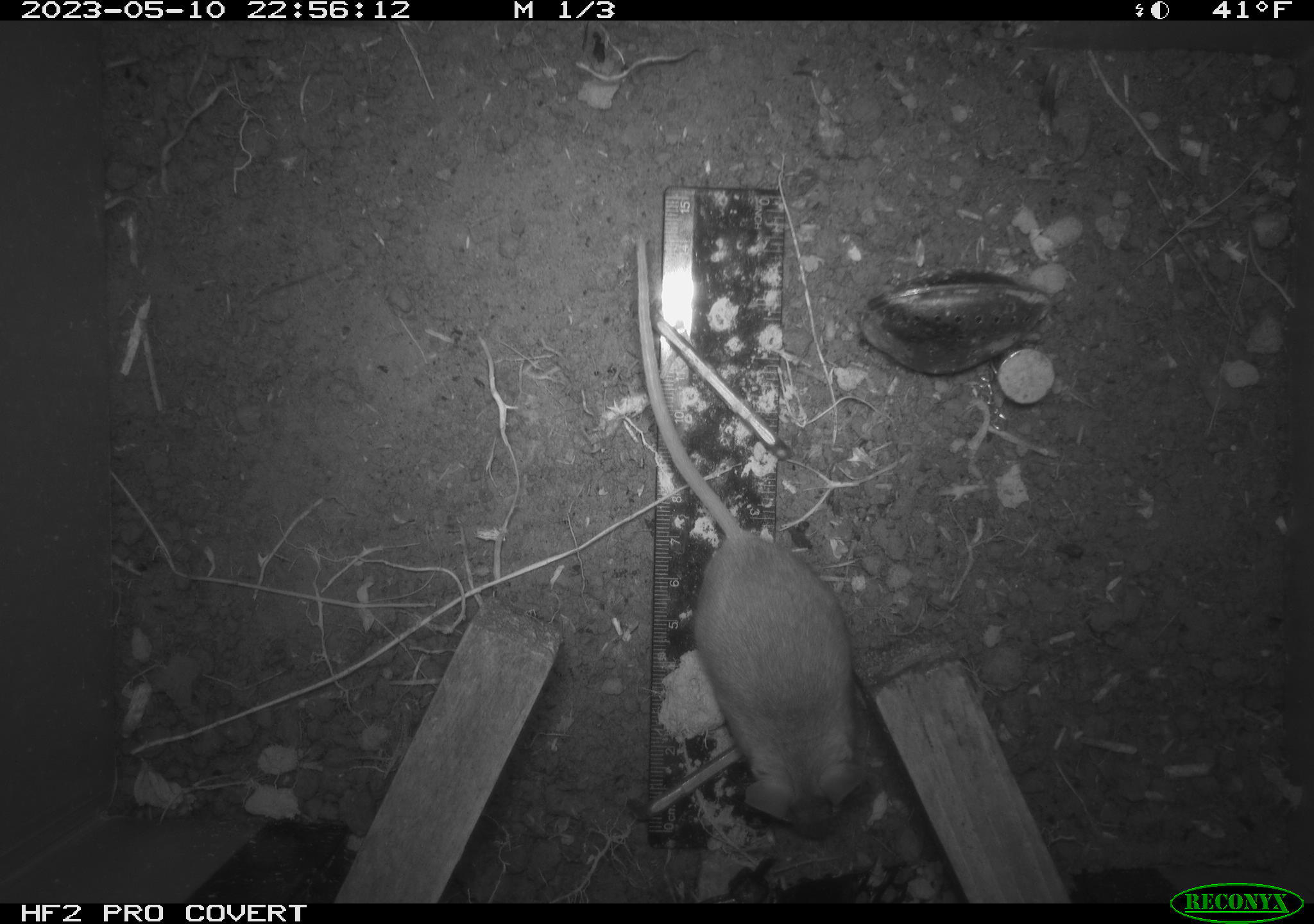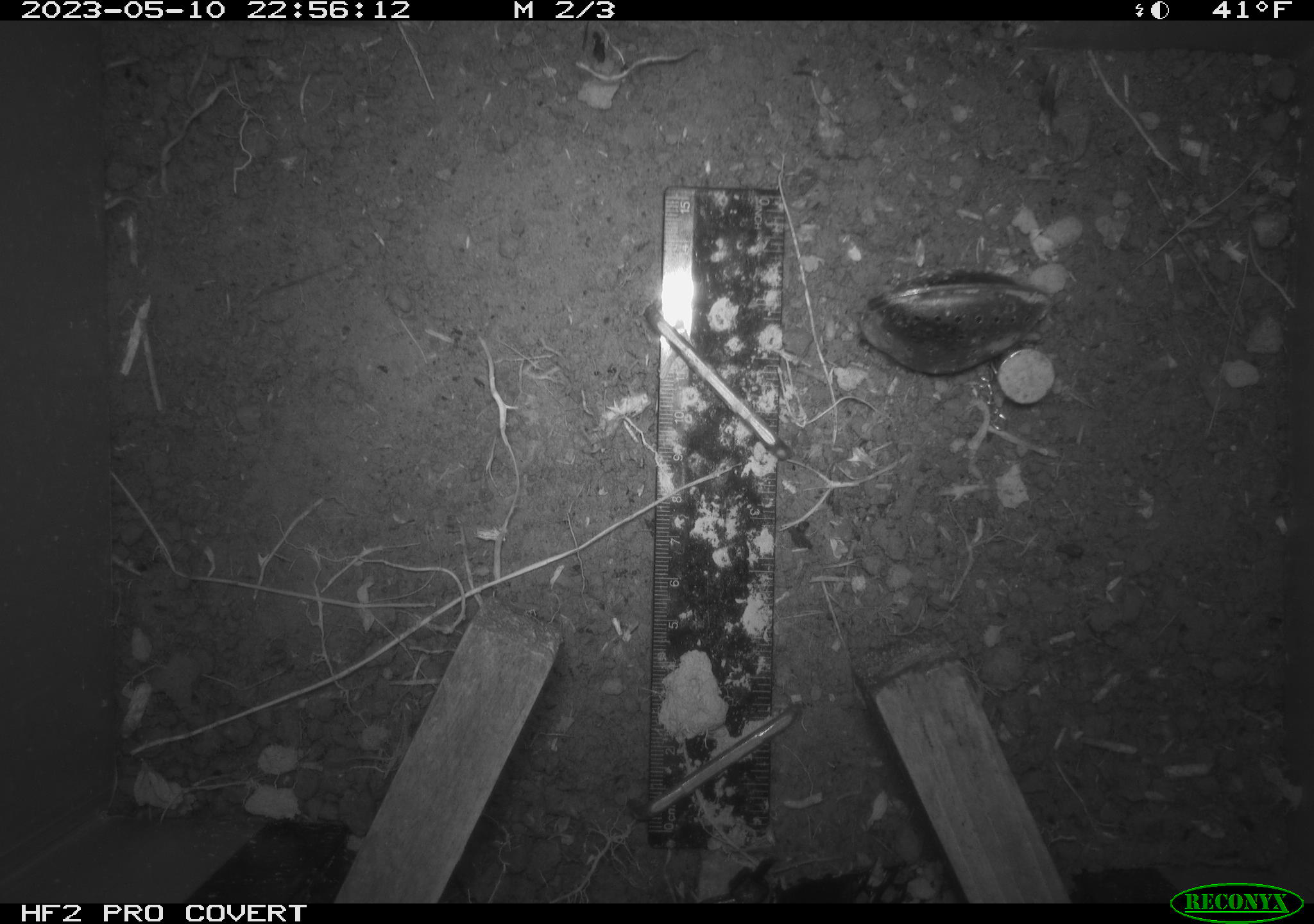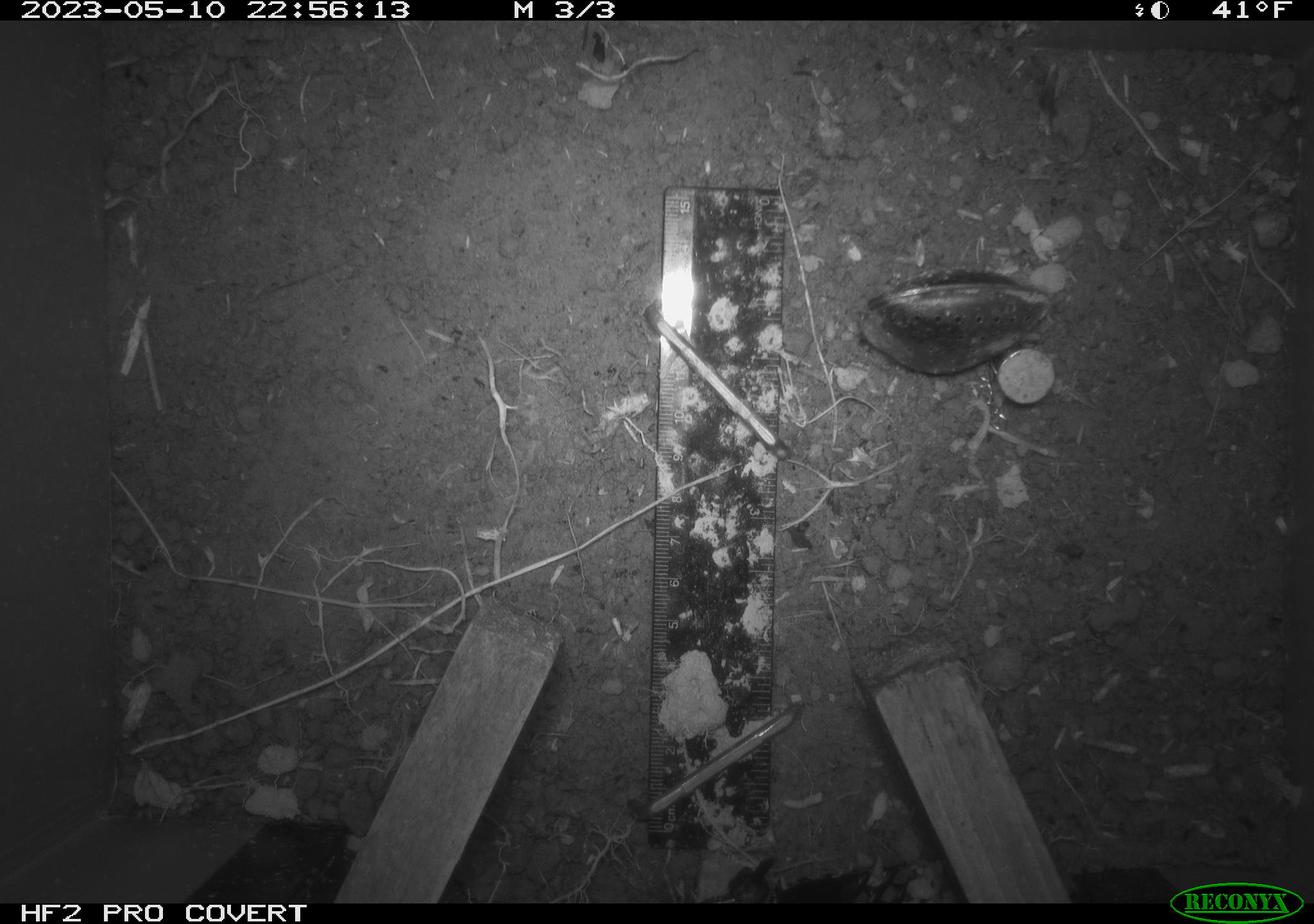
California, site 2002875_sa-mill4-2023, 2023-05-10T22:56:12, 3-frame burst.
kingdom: Animalia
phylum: Chordata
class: Mammalia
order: Rodentia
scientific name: Rodentia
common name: mouse species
Mouse species (Rodentia).